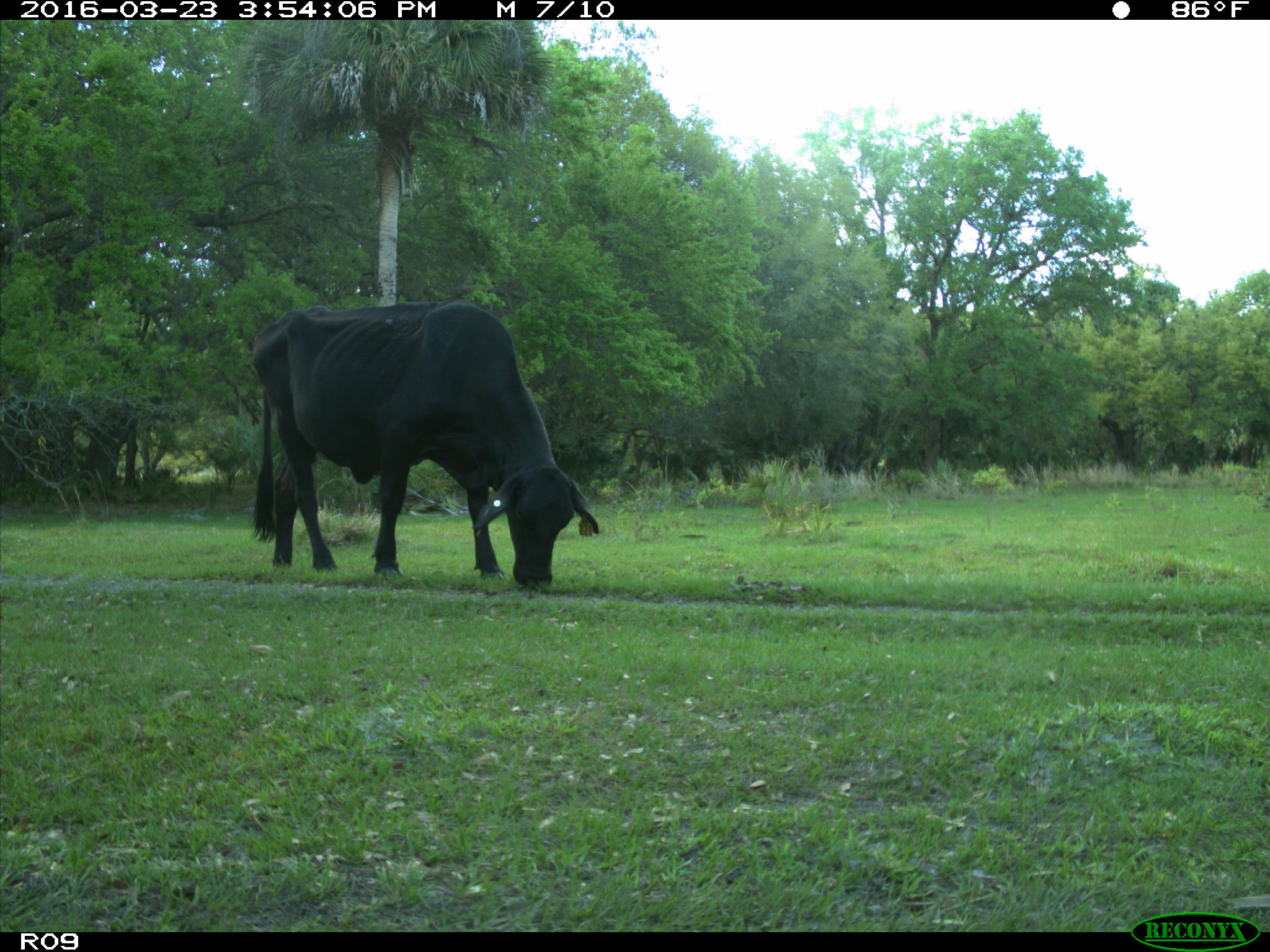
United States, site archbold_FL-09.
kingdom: Animalia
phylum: Chordata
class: Mammalia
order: Artiodactyla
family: Bovidae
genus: Bos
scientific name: Bos taurus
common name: domestic cow